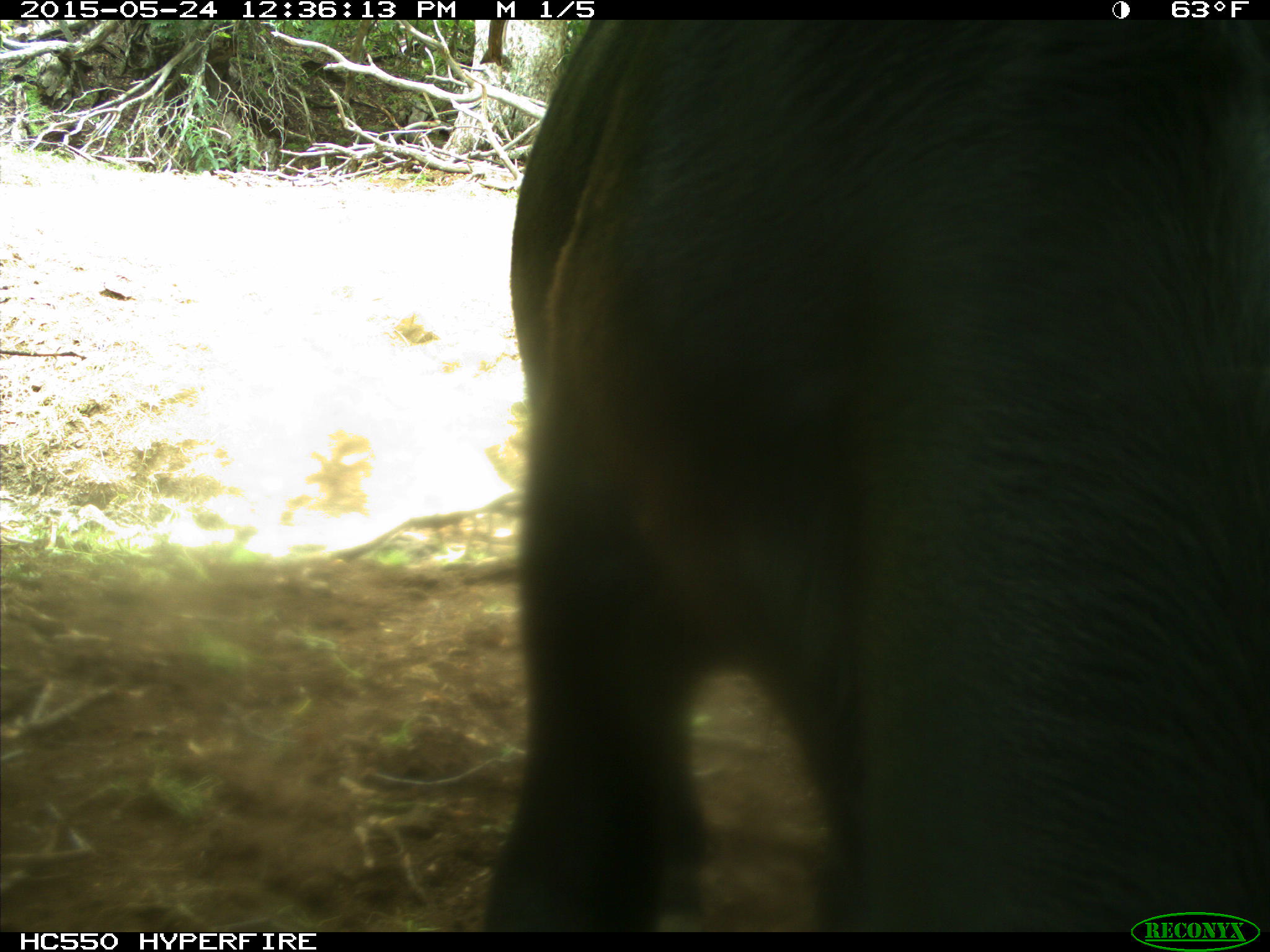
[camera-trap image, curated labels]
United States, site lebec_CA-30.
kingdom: Animalia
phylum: Chordata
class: Mammalia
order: Artiodactyla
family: Bovidae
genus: Bos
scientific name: Bos taurus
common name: domestic cow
Bos taurus (domestic cow).